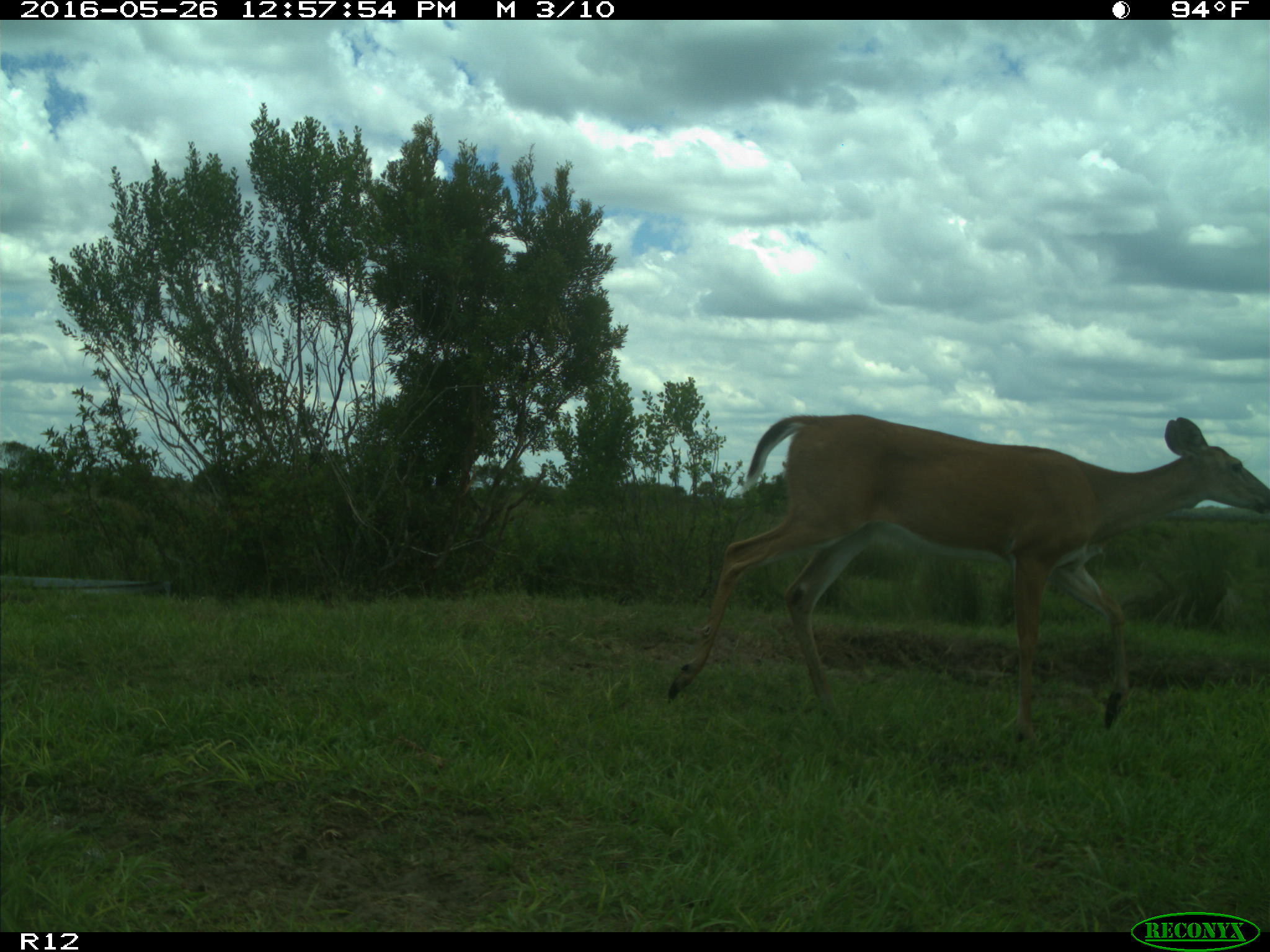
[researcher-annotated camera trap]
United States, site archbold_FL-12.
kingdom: Animalia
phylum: Chordata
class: Mammalia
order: Artiodactyla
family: Cervidae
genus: Odocoileus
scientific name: Odocoileus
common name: deer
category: unidentified deer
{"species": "unidentified deer (deer) (Odocoileus)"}